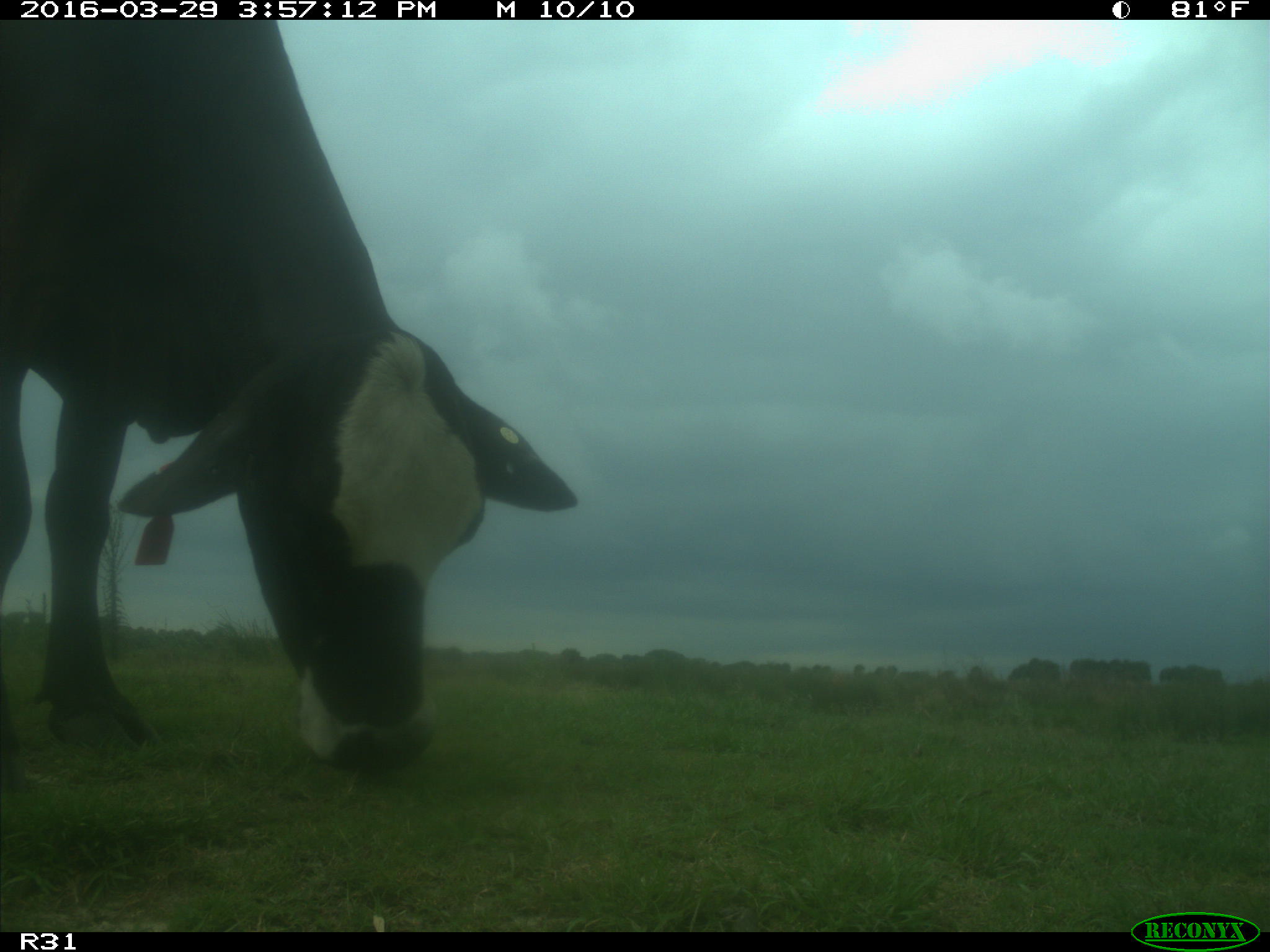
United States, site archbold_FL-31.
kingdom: Animalia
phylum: Chordata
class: Mammalia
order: Artiodactyla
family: Bovidae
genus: Bos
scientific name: Bos taurus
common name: domestic cow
Bos taurus (domestic cow).